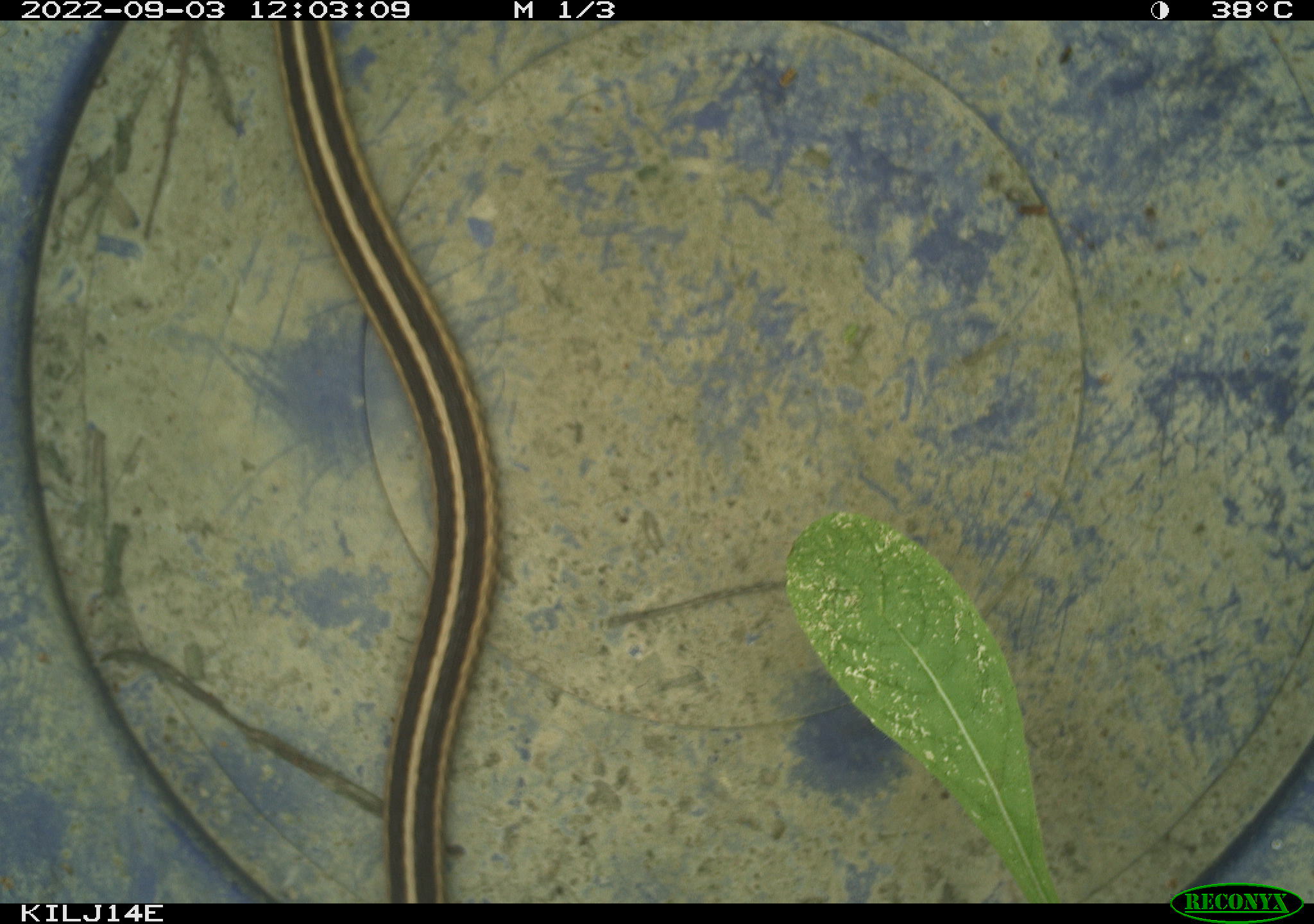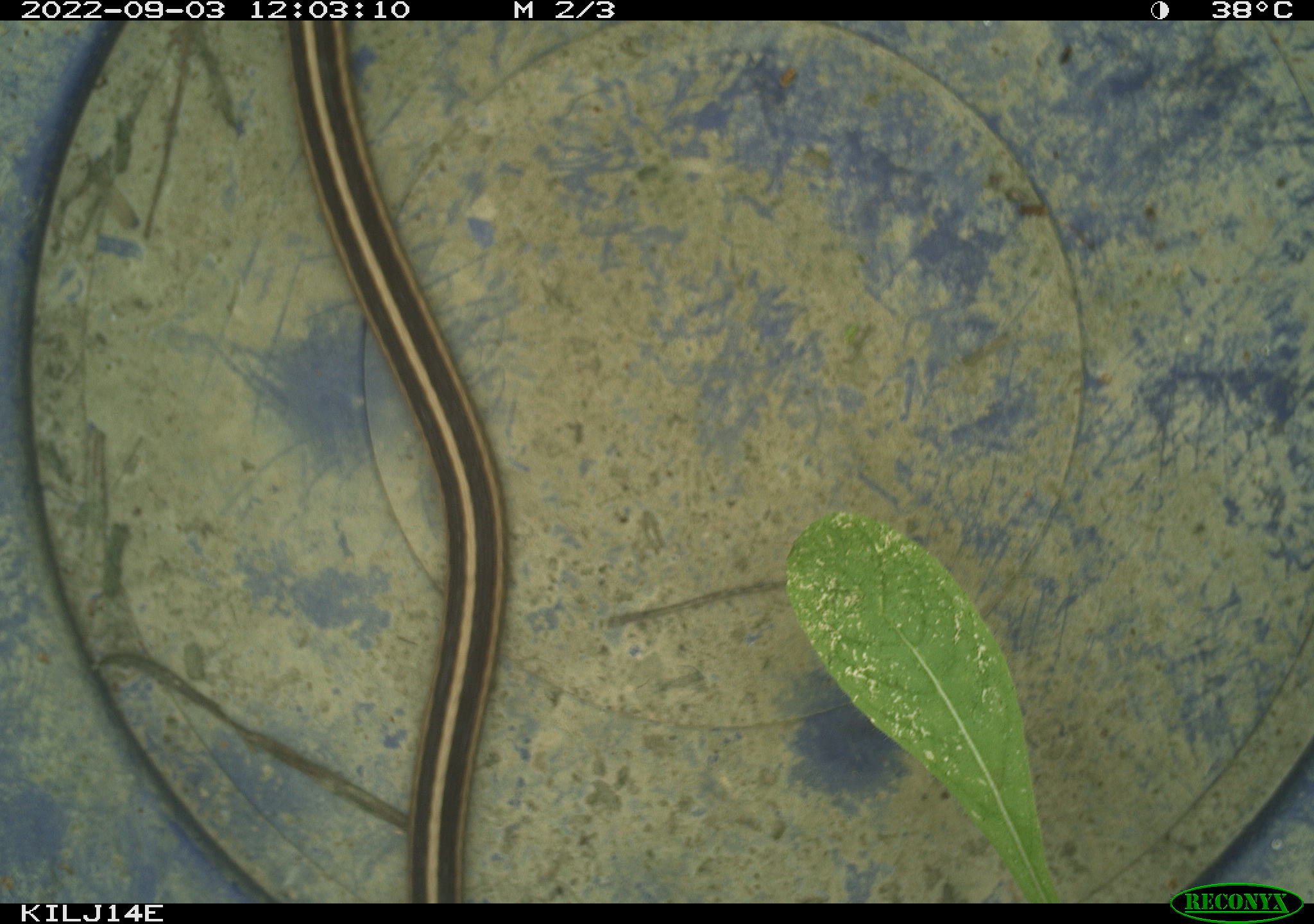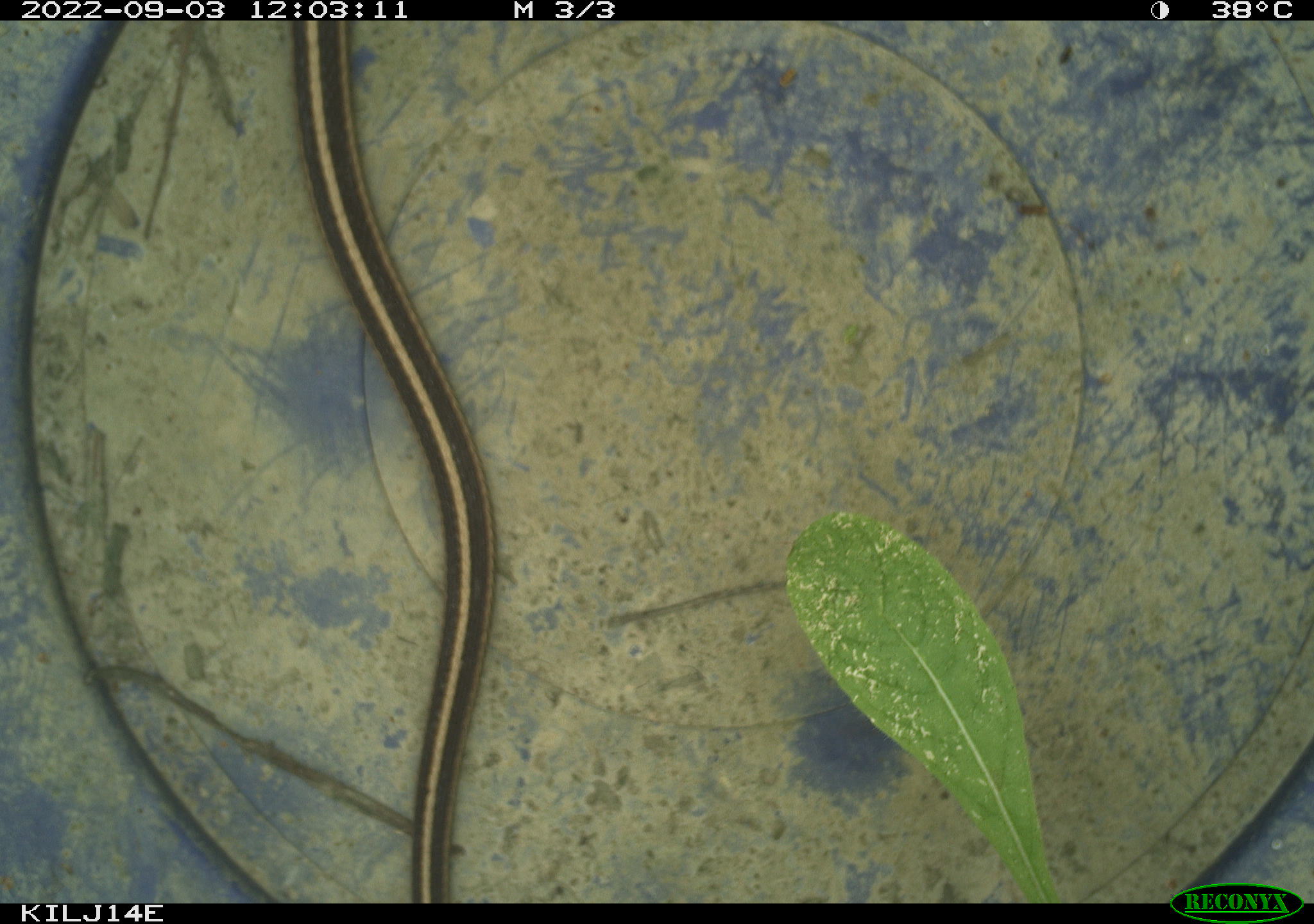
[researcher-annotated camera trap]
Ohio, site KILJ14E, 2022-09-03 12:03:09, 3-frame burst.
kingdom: Animalia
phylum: Chordata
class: Reptilia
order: Squamata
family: Colubridae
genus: Thamnophis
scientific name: Thamnophis sirtalis sirtalis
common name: eastern gartersnake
Eastern gartersnake (Thamnophis sirtalis sirtalis).